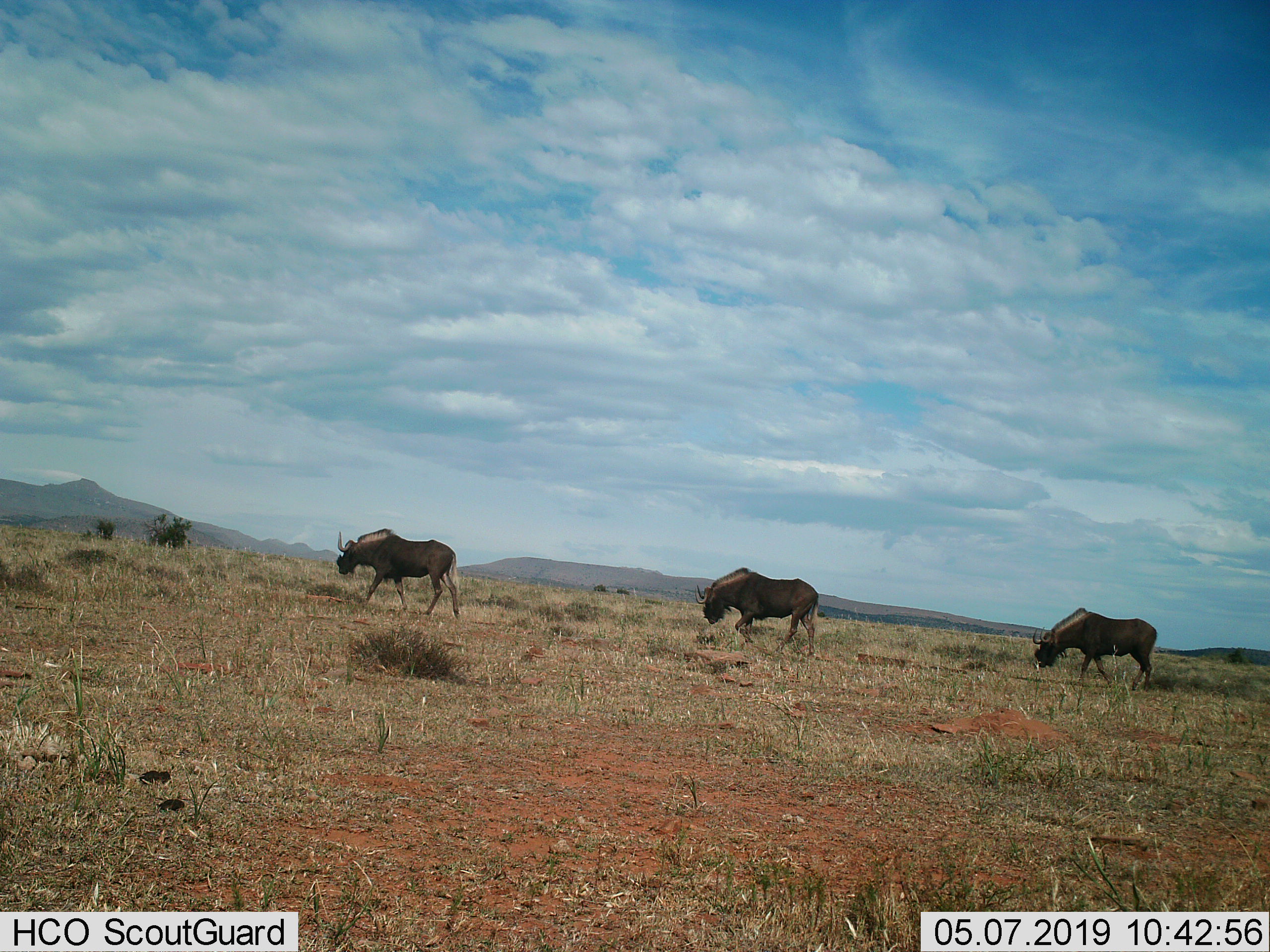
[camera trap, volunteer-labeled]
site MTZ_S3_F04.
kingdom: Animalia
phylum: Chordata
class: Mammalia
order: Artiodactyla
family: Bovidae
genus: Connochaetes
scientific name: Connochaetes gnou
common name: black wildebeest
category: wildebeestblack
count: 3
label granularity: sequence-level